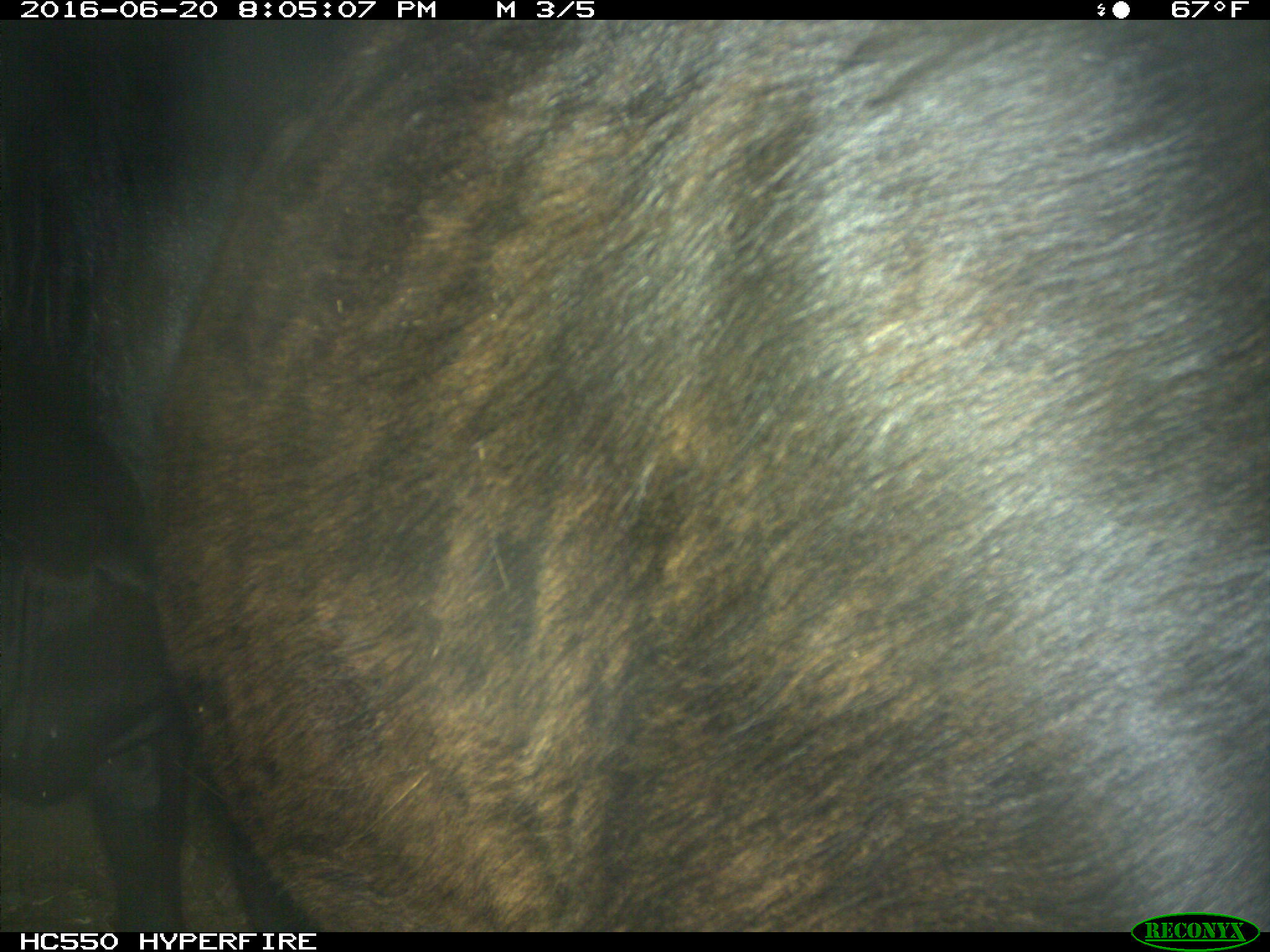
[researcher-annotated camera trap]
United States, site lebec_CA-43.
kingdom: Animalia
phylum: Chordata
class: Mammalia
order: Artiodactyla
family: Bovidae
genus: Bos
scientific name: Bos taurus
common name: domestic cow